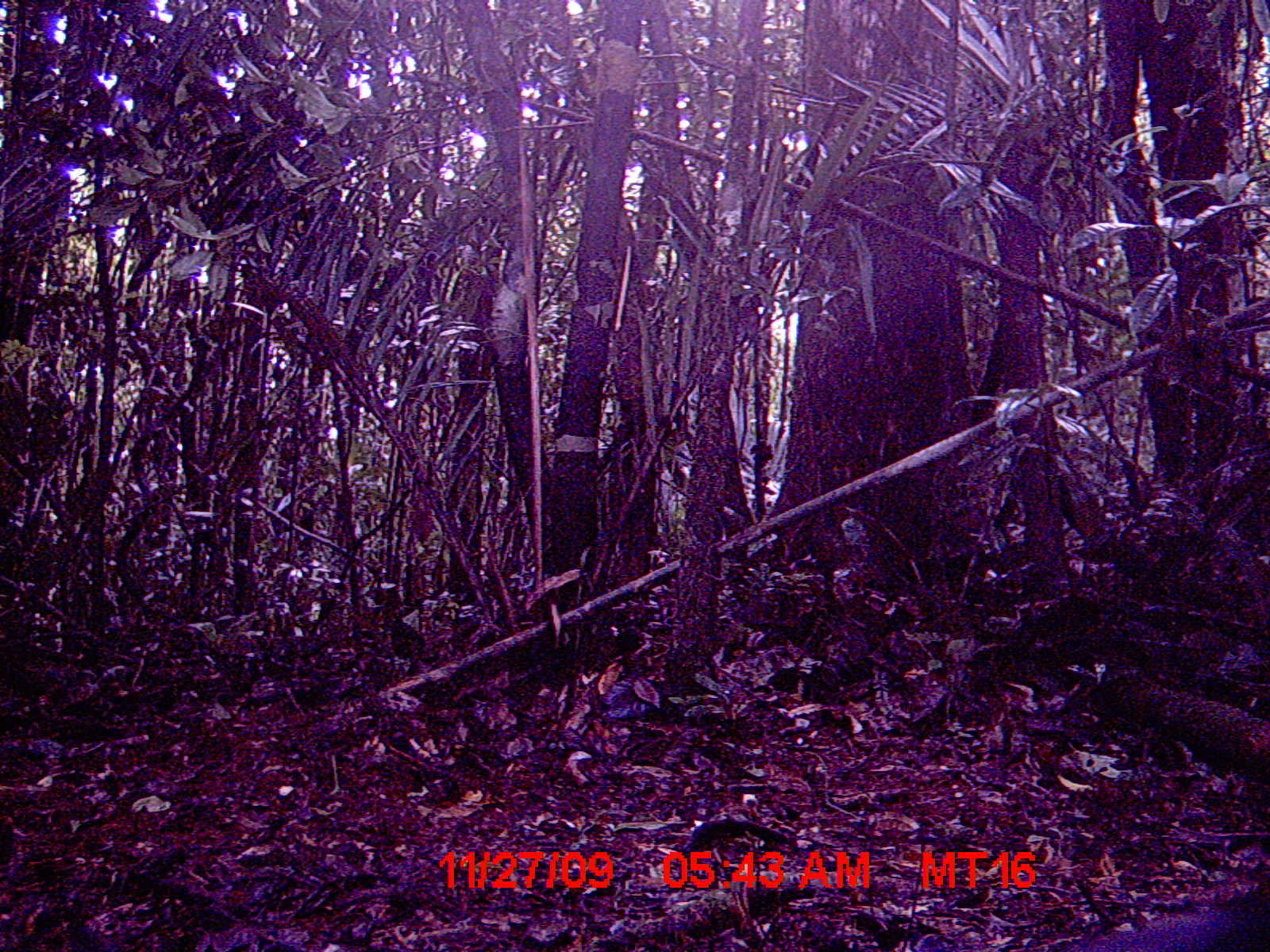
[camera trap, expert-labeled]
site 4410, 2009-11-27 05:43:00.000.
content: unidentified animal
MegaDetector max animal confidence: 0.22